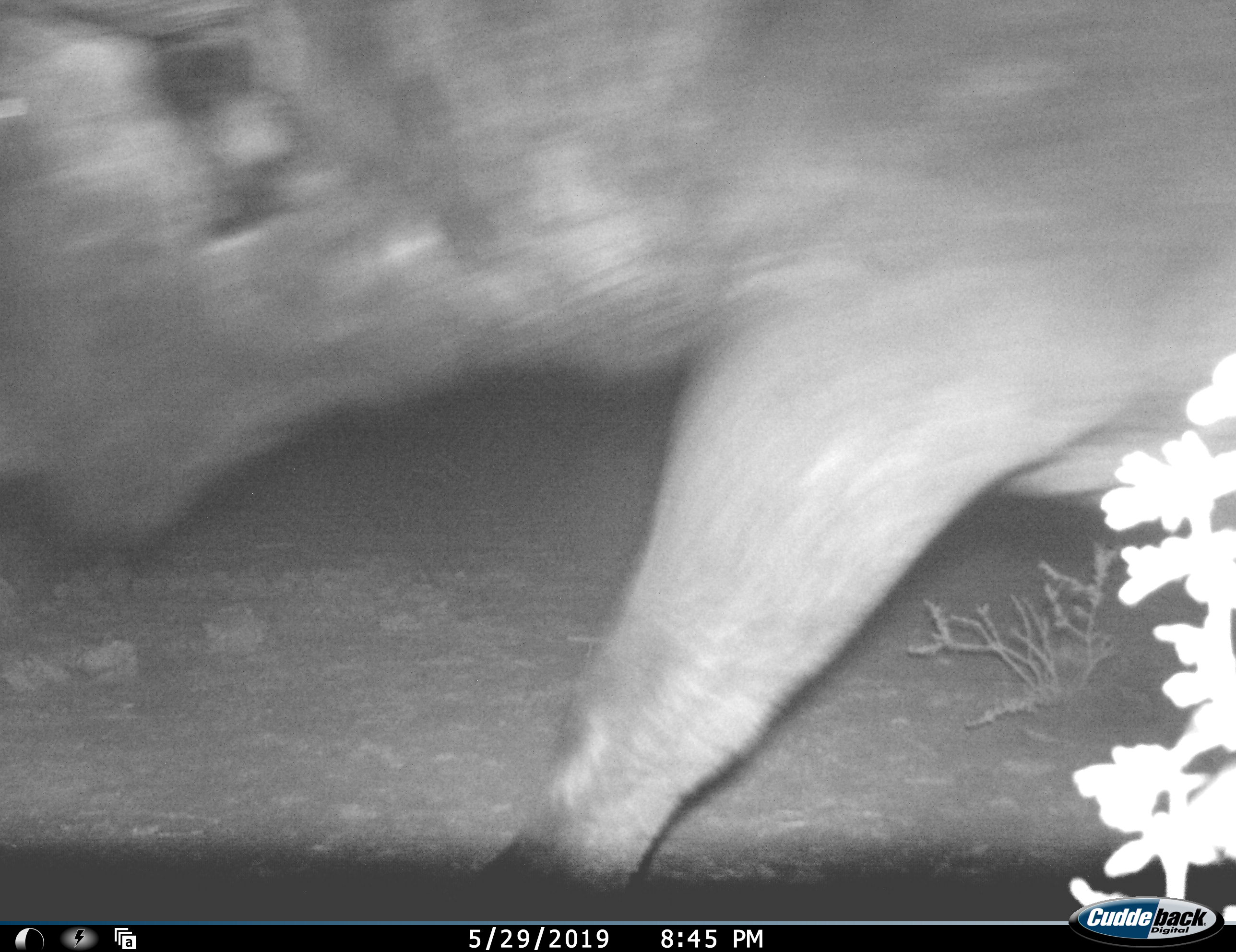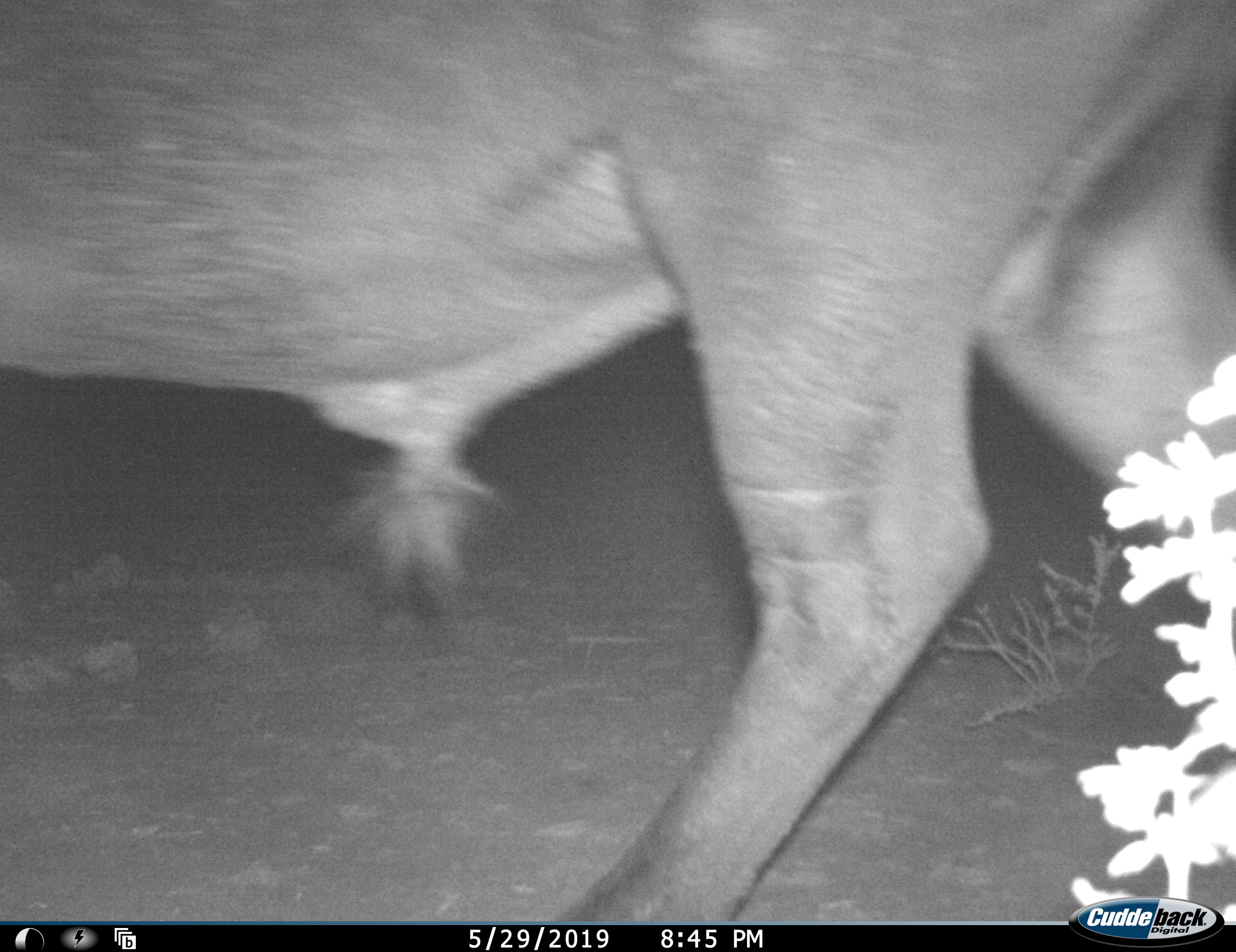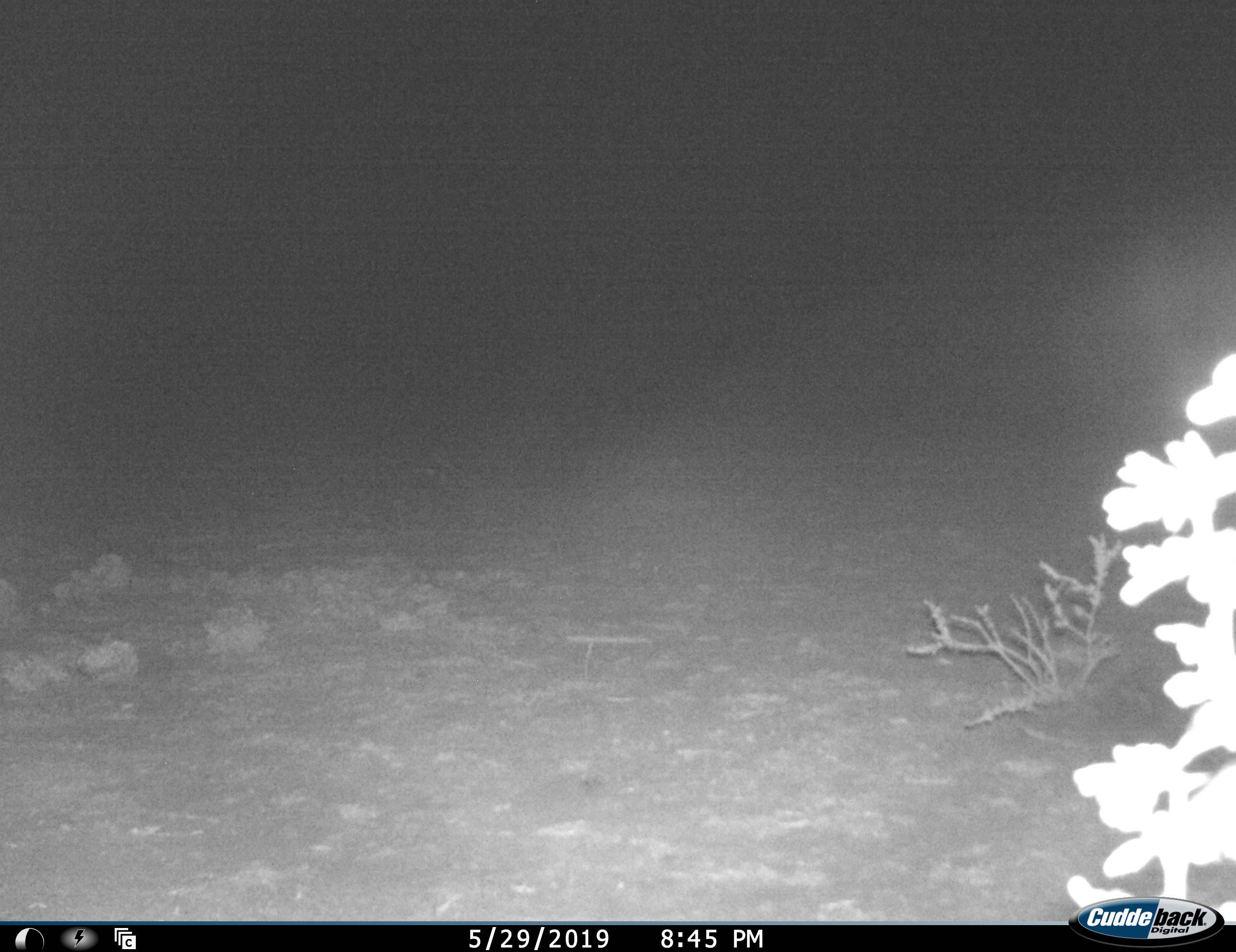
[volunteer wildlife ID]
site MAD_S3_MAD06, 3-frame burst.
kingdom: Animalia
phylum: Chordata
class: Mammalia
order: Artiodactyla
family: Bovidae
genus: Syncerus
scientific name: Syncerus caffer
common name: african buffalo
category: buffalo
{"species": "buffalo (african buffalo) (Syncerus caffer)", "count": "1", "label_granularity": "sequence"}